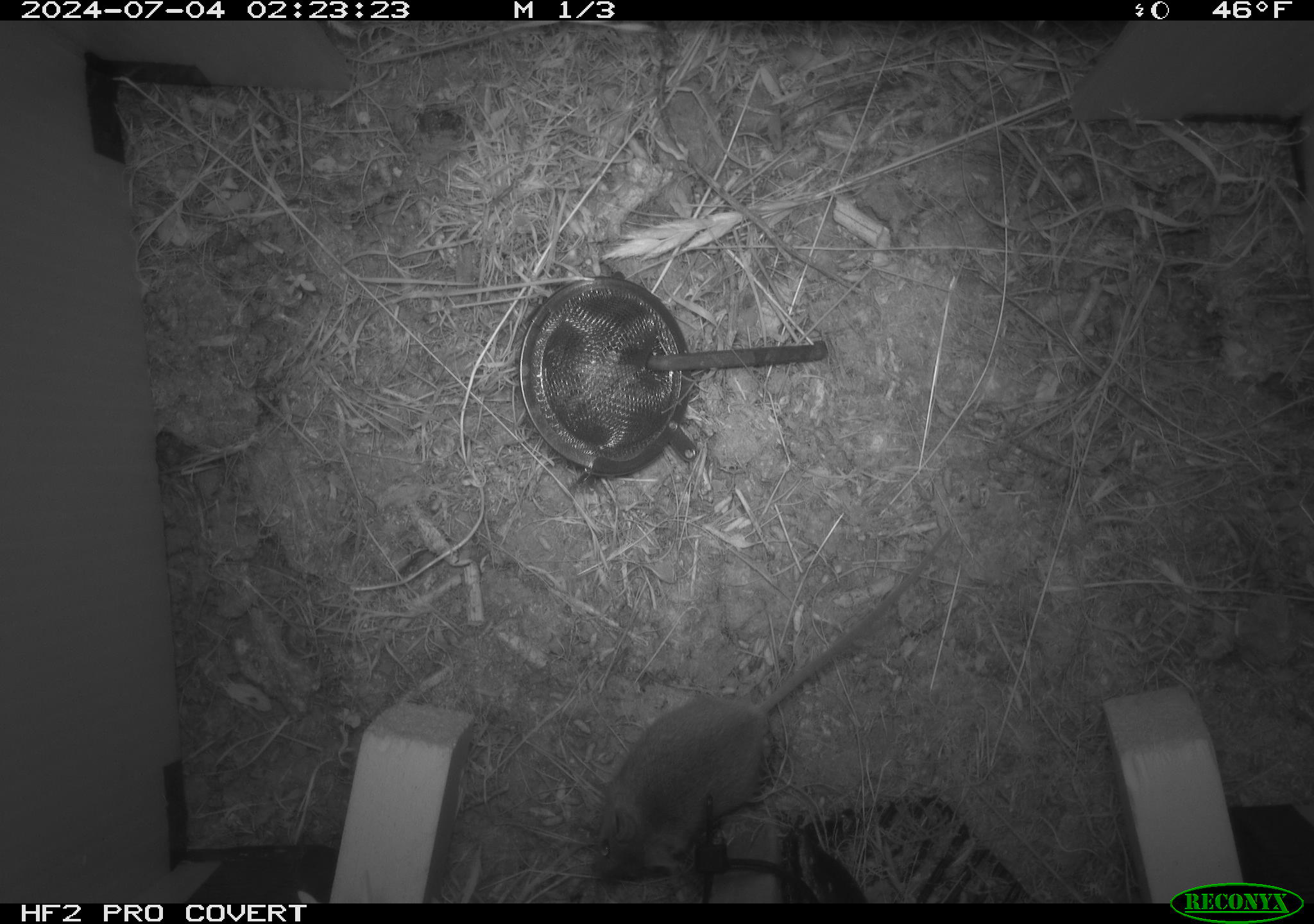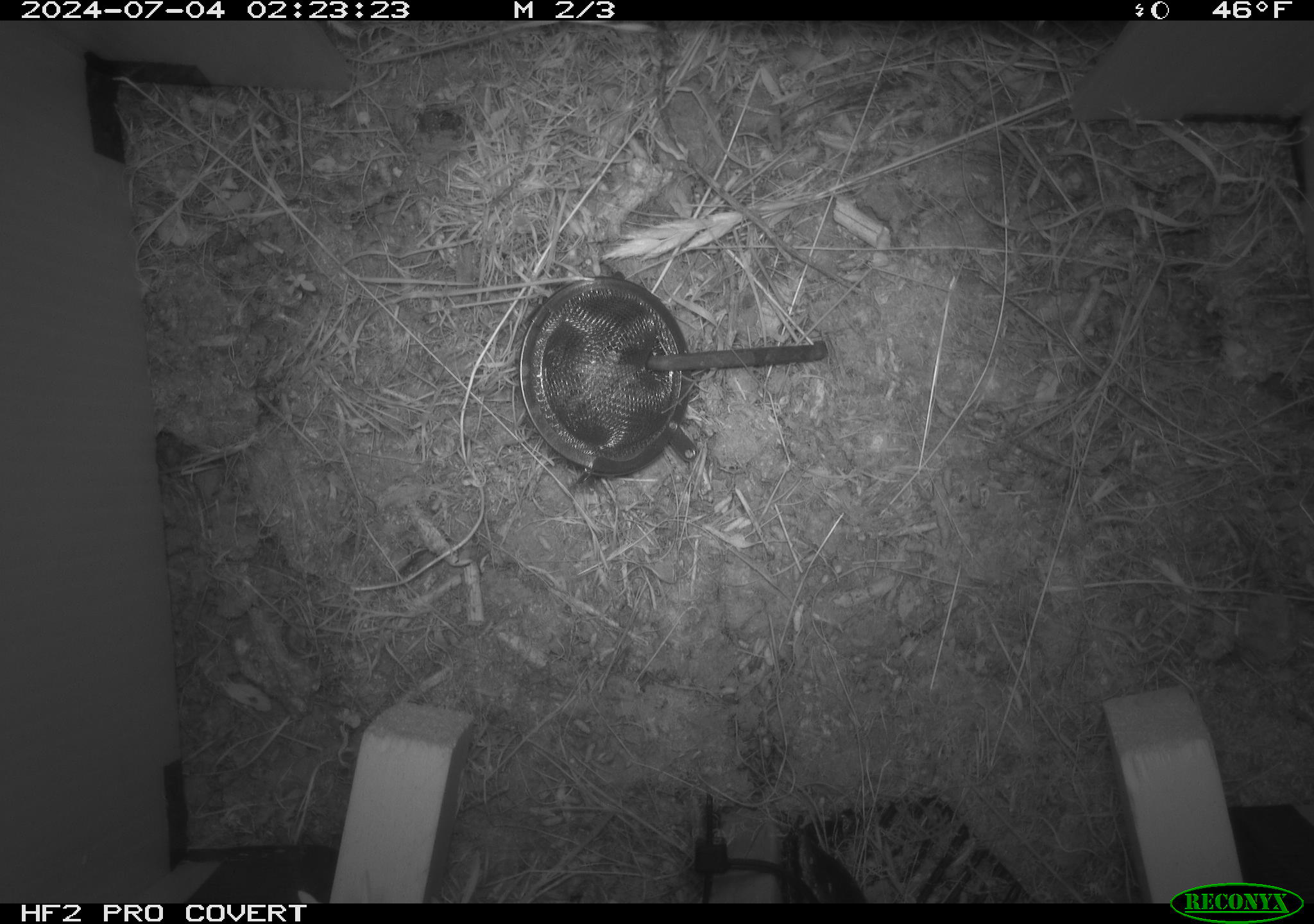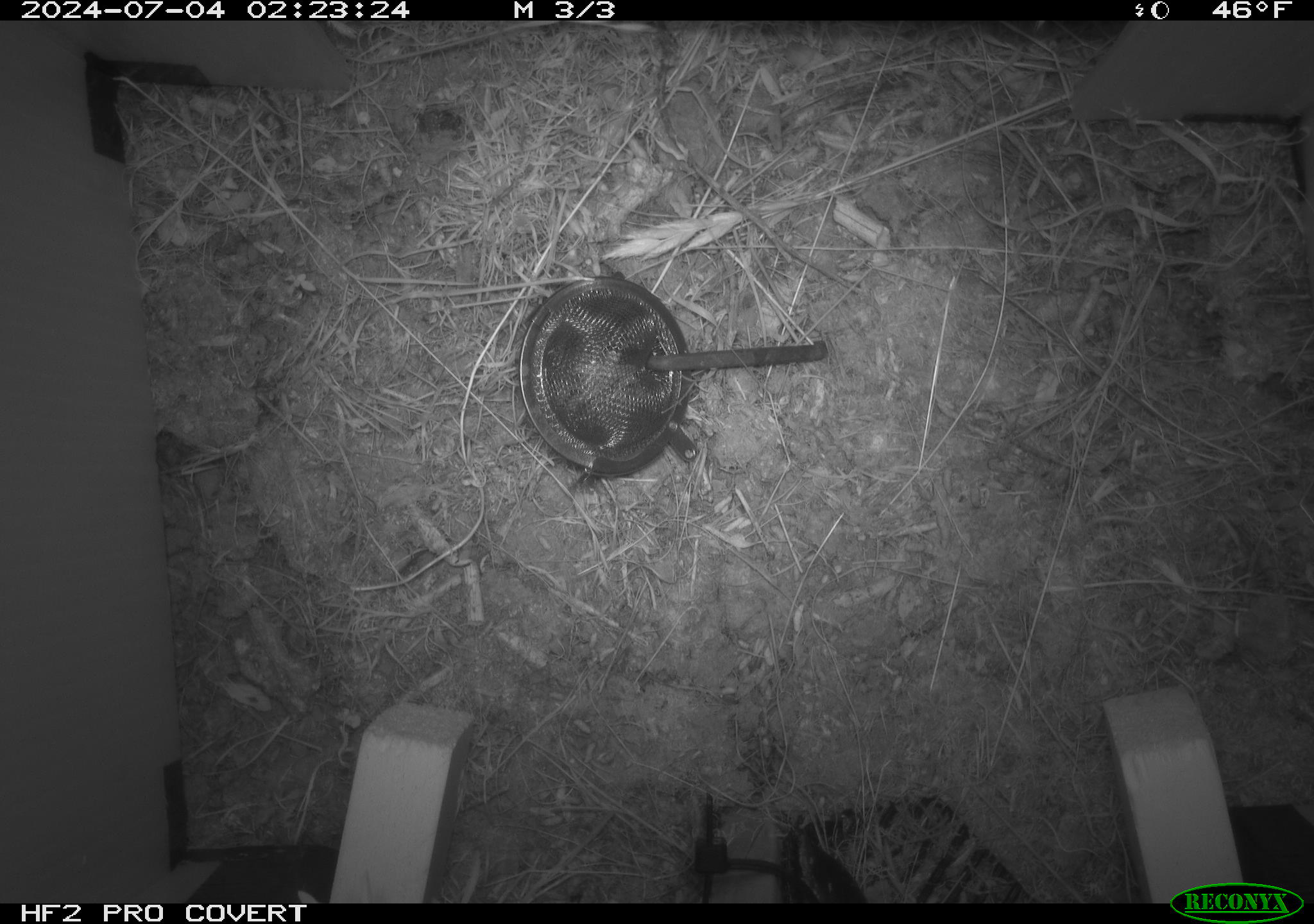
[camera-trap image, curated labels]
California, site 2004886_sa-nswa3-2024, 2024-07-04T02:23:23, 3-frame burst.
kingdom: Animalia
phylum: Chordata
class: Mammalia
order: Rodentia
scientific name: Rodentia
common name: rodent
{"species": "rodent (Rodentia)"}